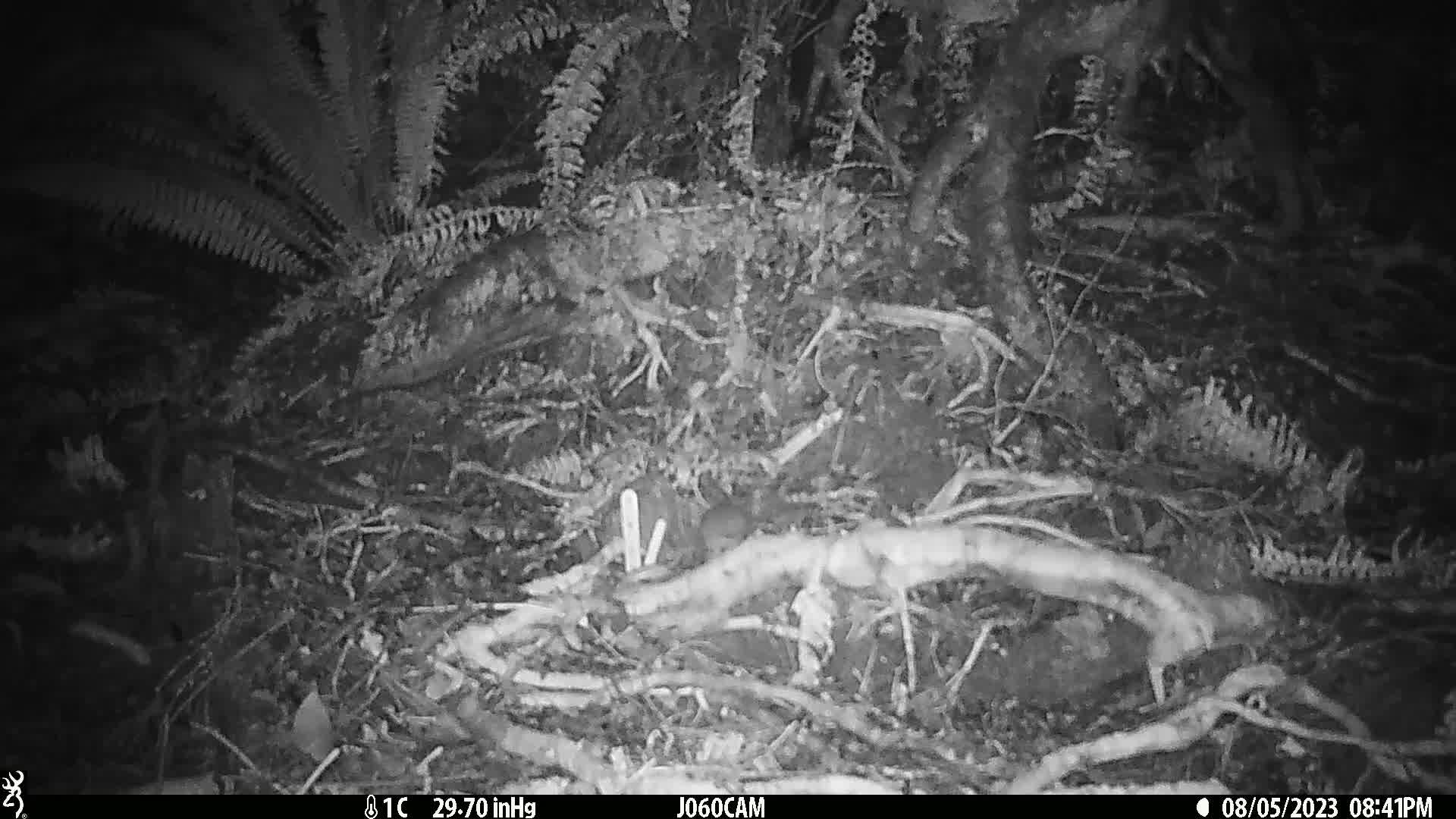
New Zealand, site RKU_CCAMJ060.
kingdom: Animalia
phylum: Chordata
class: Mammalia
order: Rodentia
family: Muridae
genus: Rattus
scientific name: Rattus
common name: rat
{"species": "rat (Rattus)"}